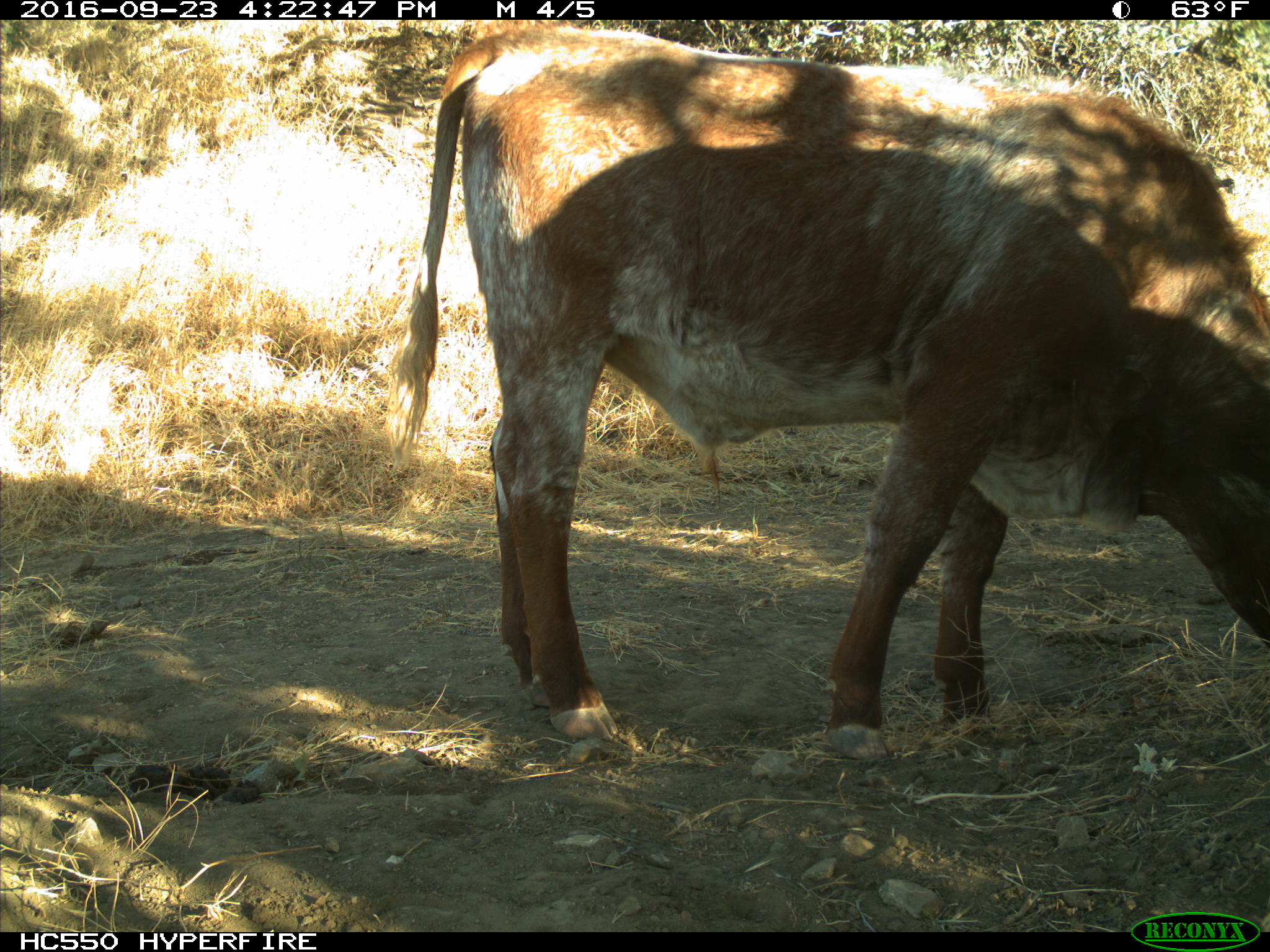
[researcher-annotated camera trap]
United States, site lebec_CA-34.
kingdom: Animalia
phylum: Chordata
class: Mammalia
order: Artiodactyla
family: Bovidae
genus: Bos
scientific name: Bos taurus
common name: domestic cow